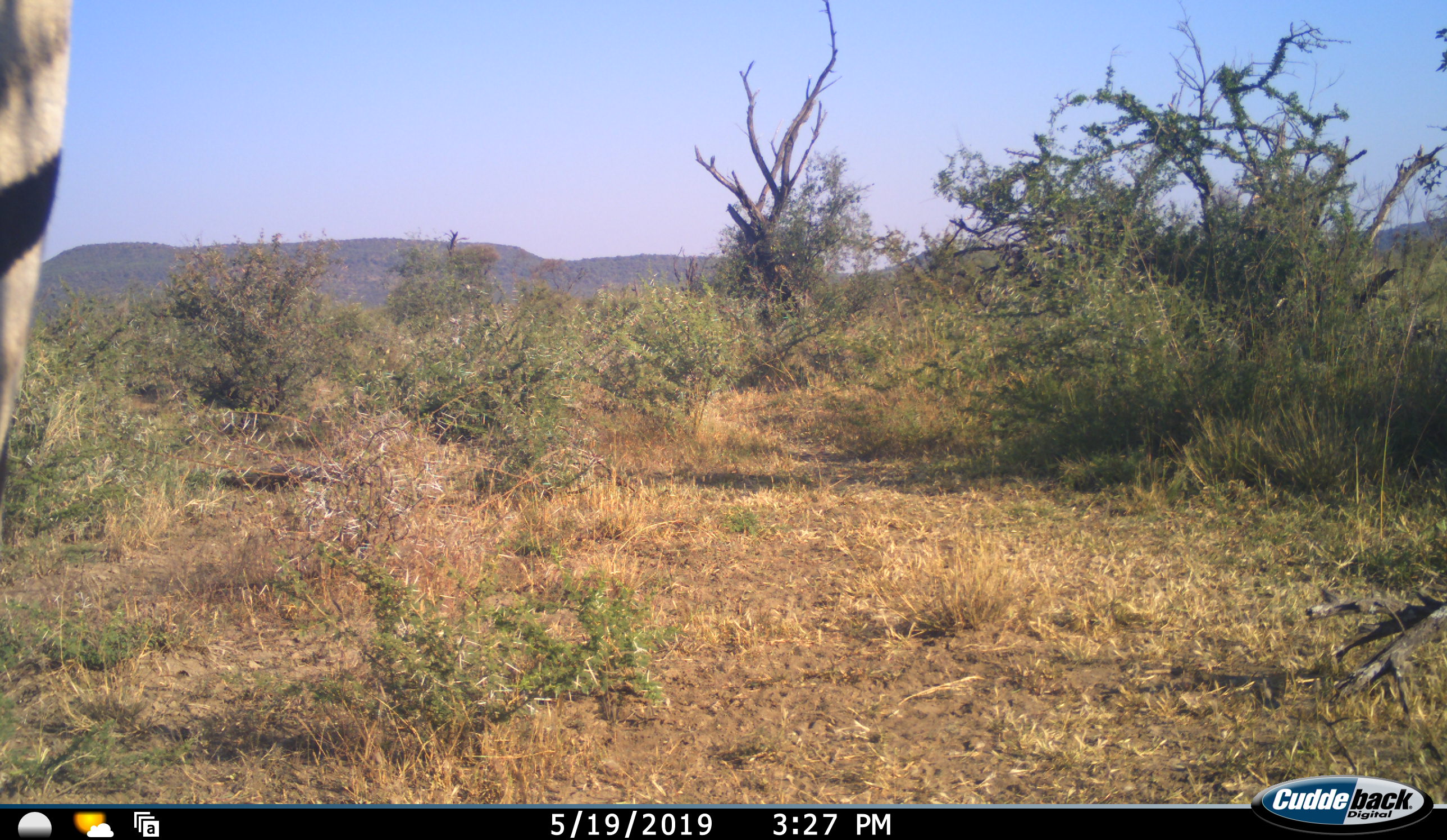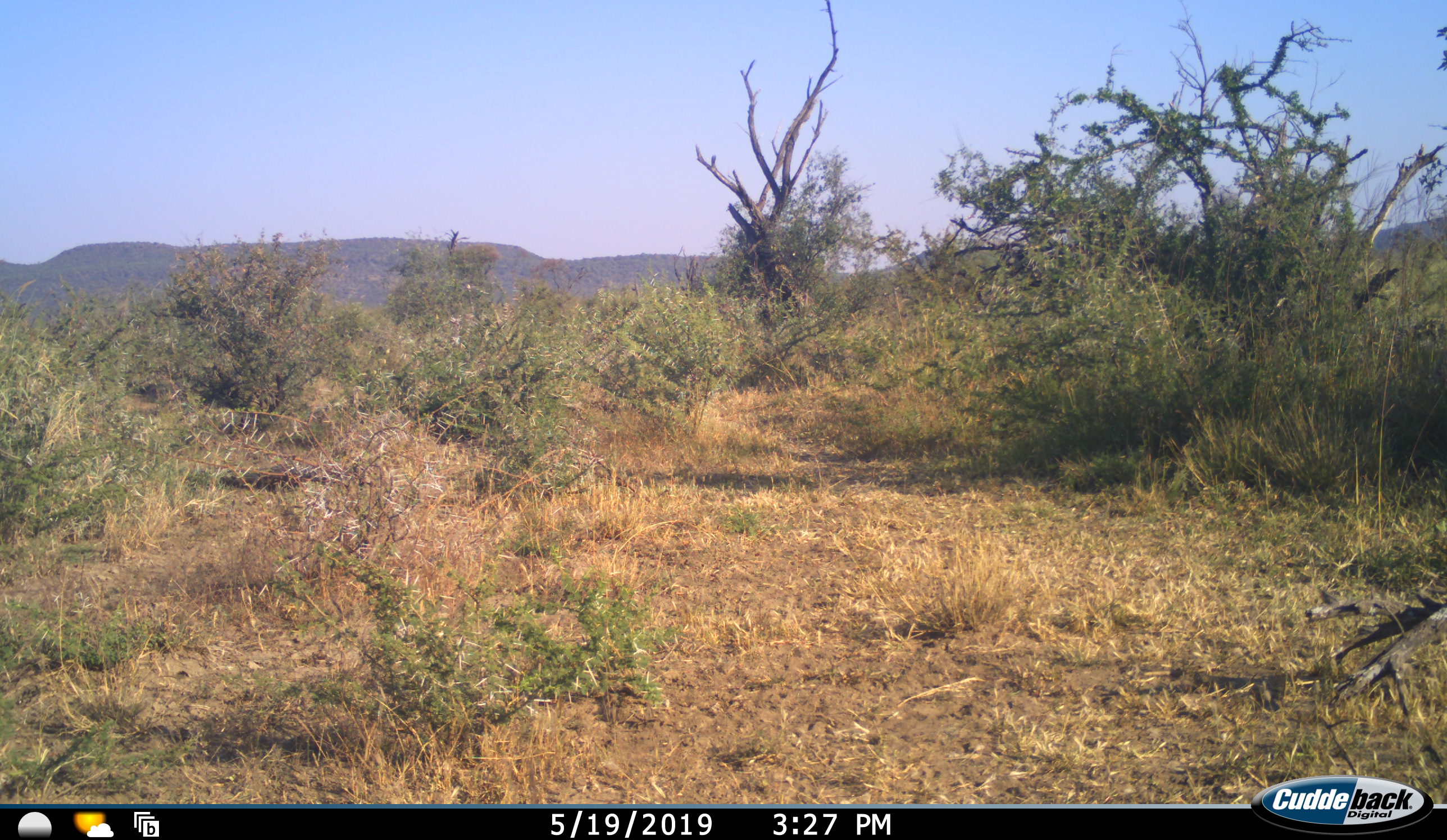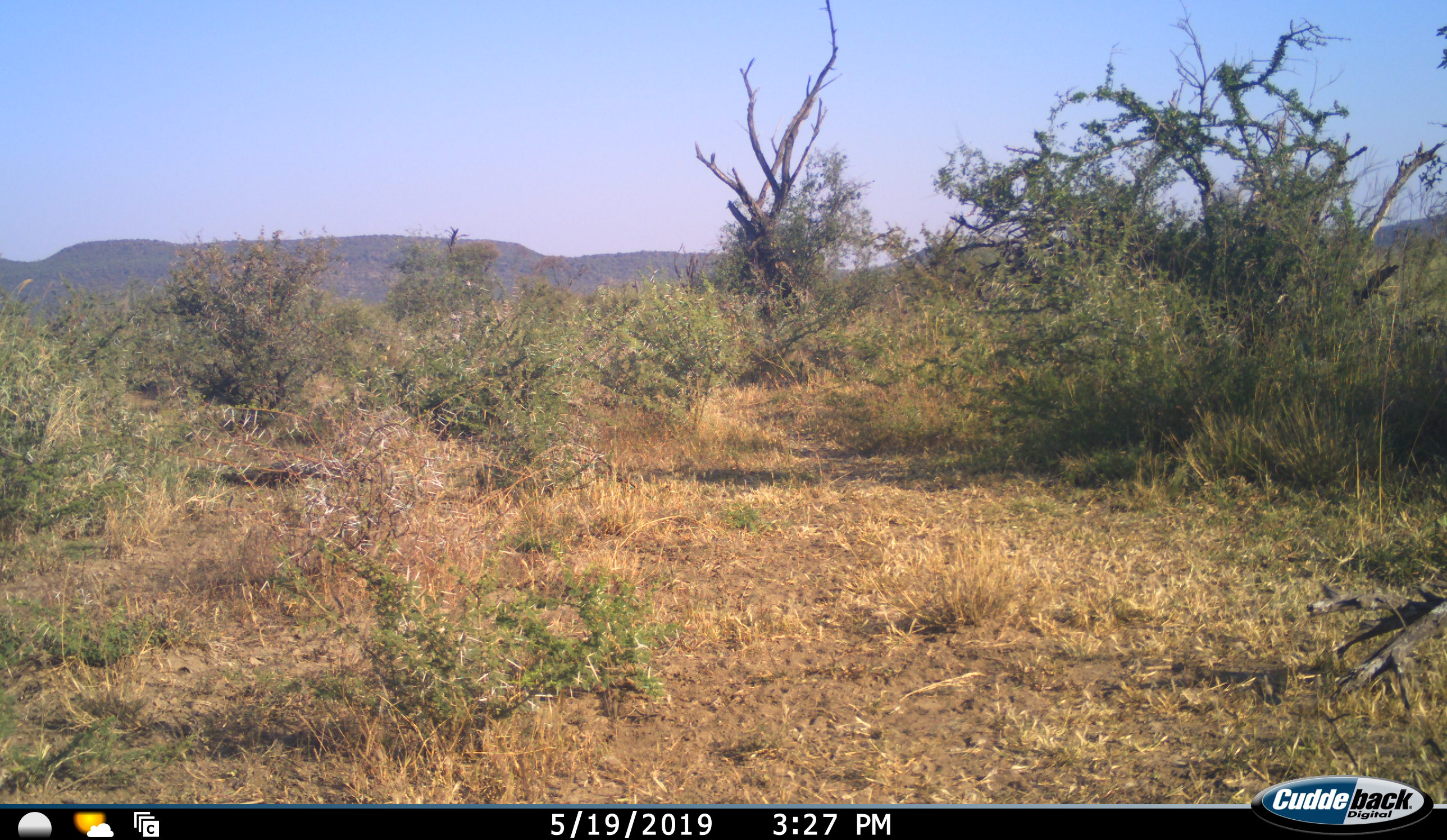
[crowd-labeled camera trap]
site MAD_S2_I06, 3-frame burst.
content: unidentified animal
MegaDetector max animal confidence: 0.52